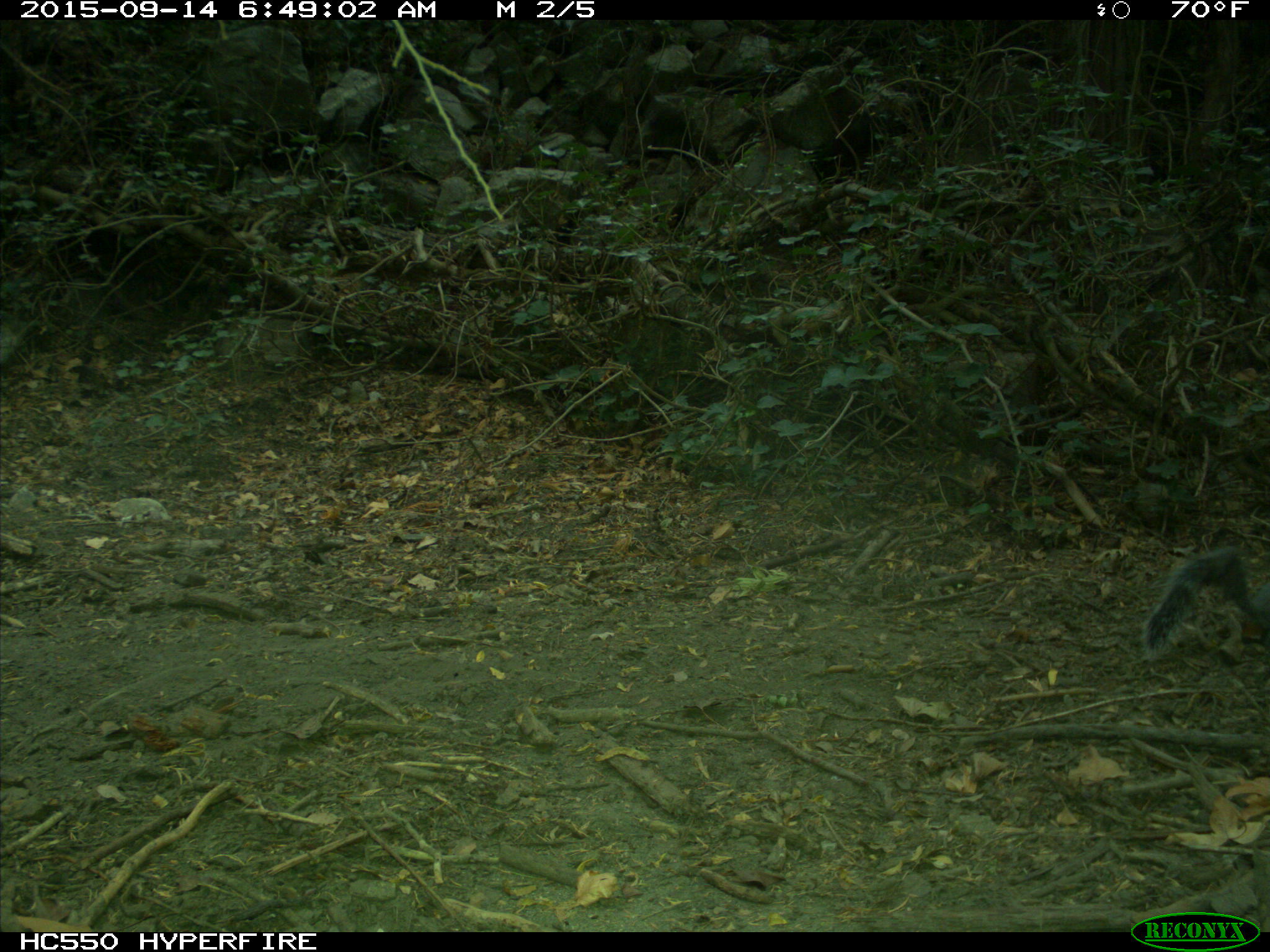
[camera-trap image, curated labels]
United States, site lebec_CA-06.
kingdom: Animalia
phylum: Chordata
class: Mammalia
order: Rodentia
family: Sciuridae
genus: Sciurus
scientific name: Sciurus carolinensis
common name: eastern gray squirrel